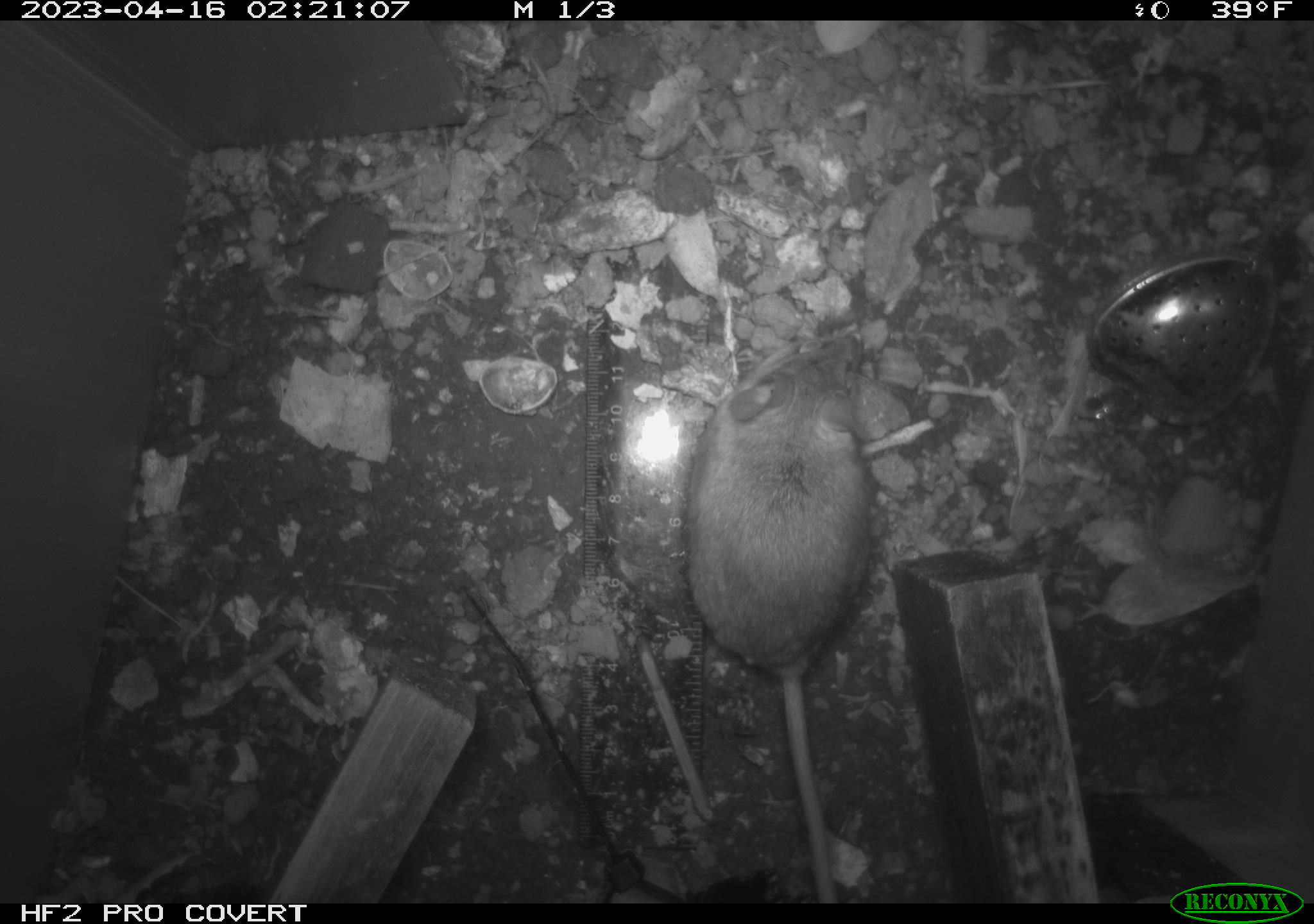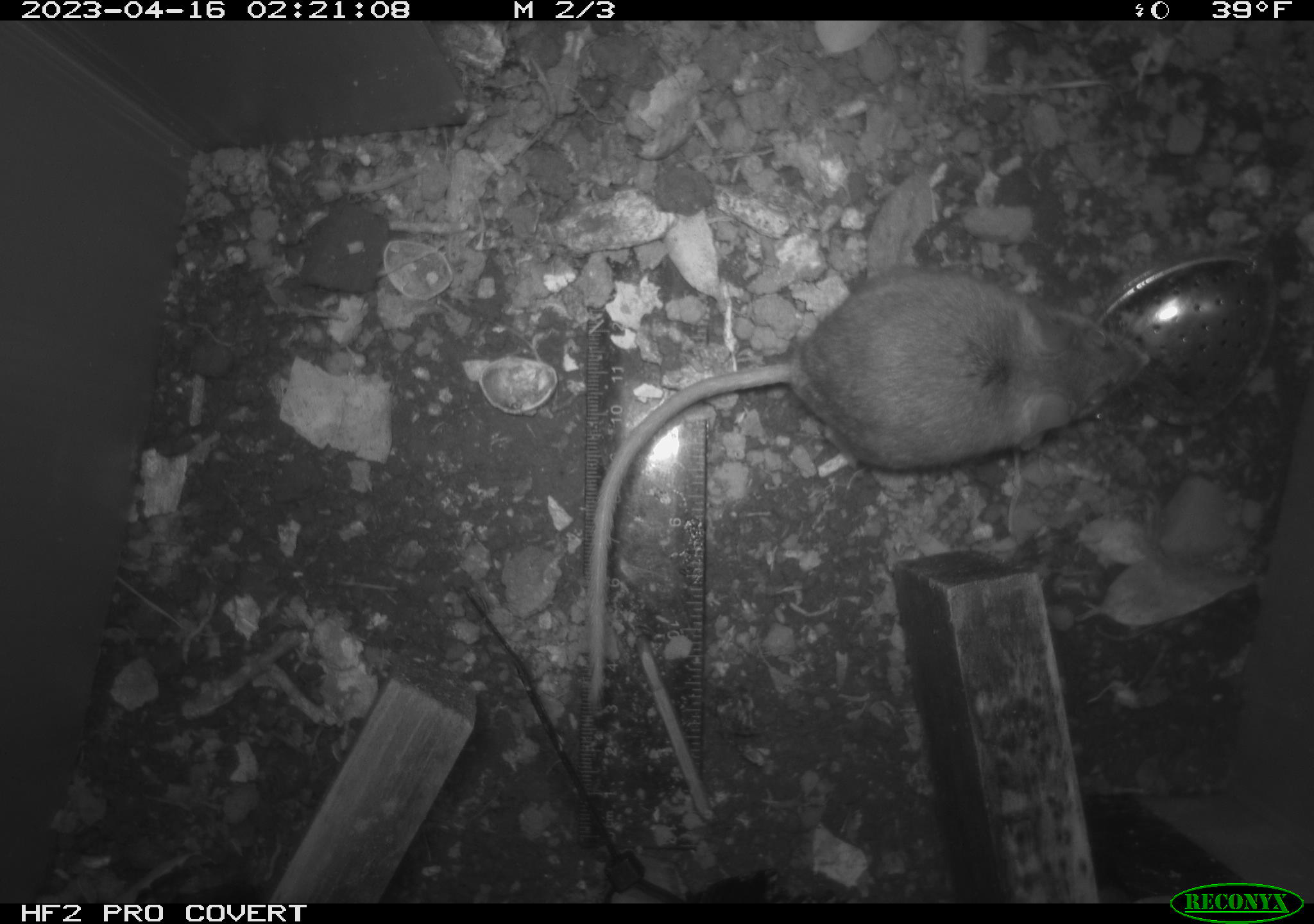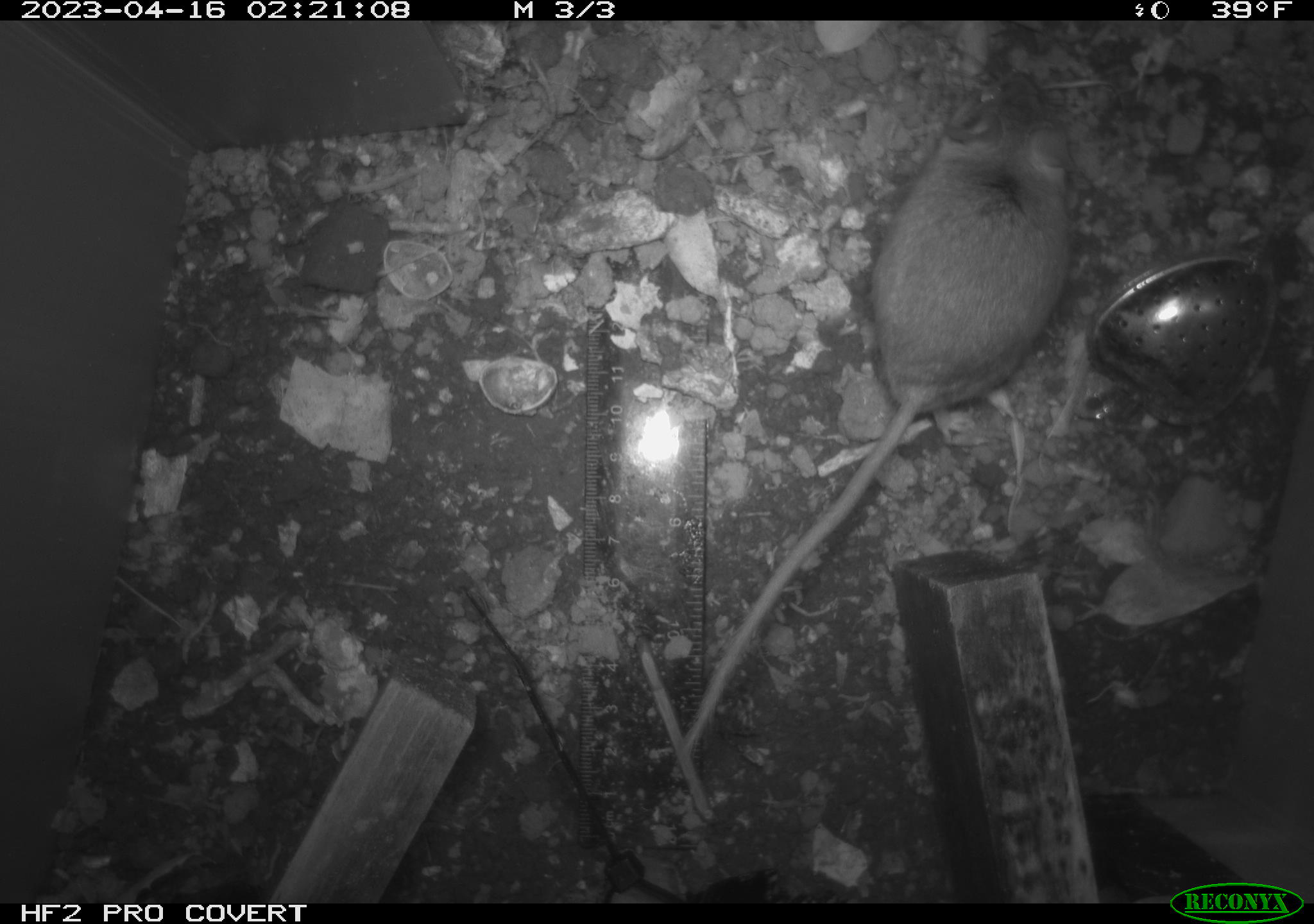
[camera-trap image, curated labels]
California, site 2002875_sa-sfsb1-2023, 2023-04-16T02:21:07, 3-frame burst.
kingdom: Animalia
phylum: Chordata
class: Mammalia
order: Rodentia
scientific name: Rodentia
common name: mouse species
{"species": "mouse species (Rodentia)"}